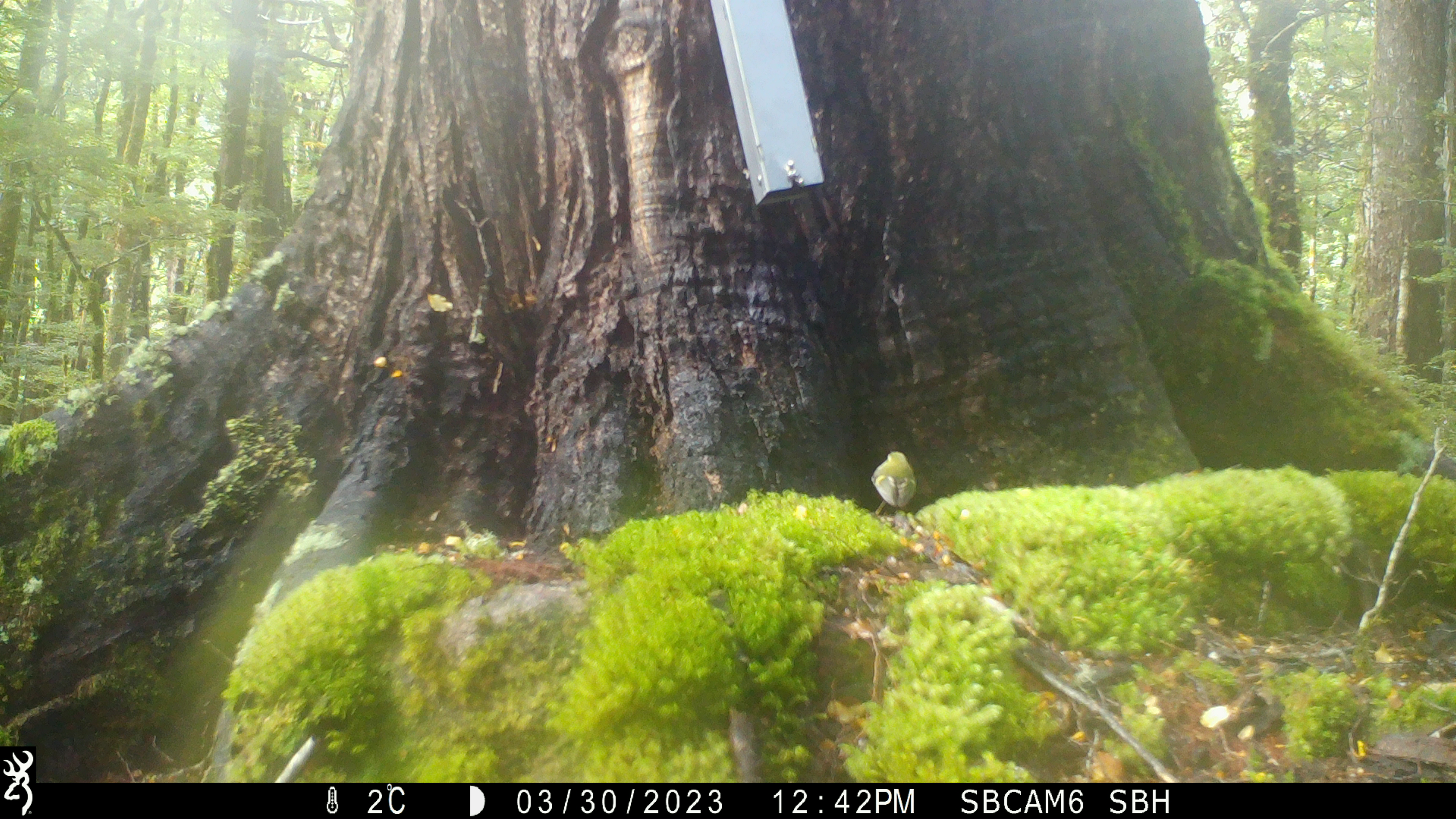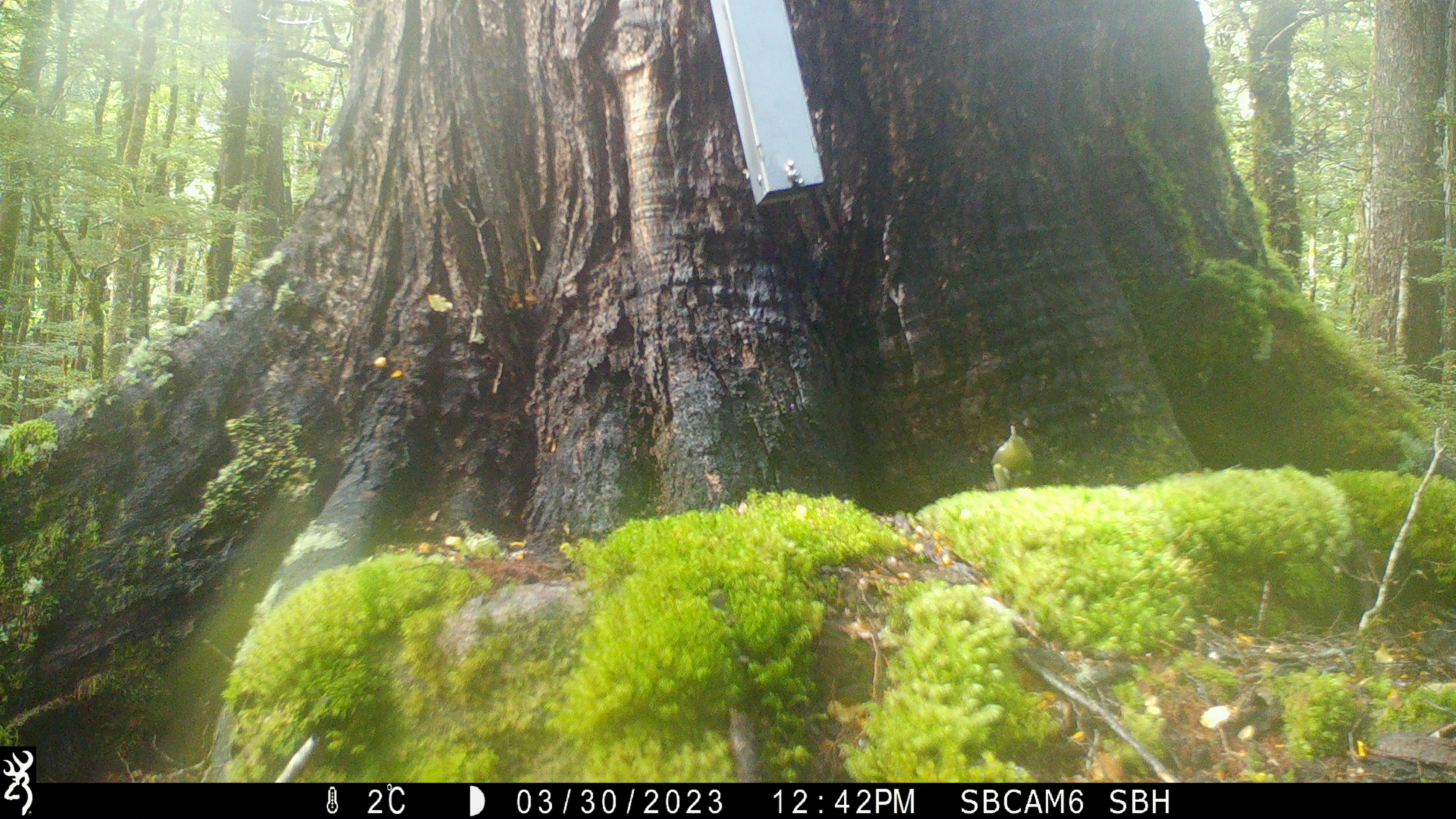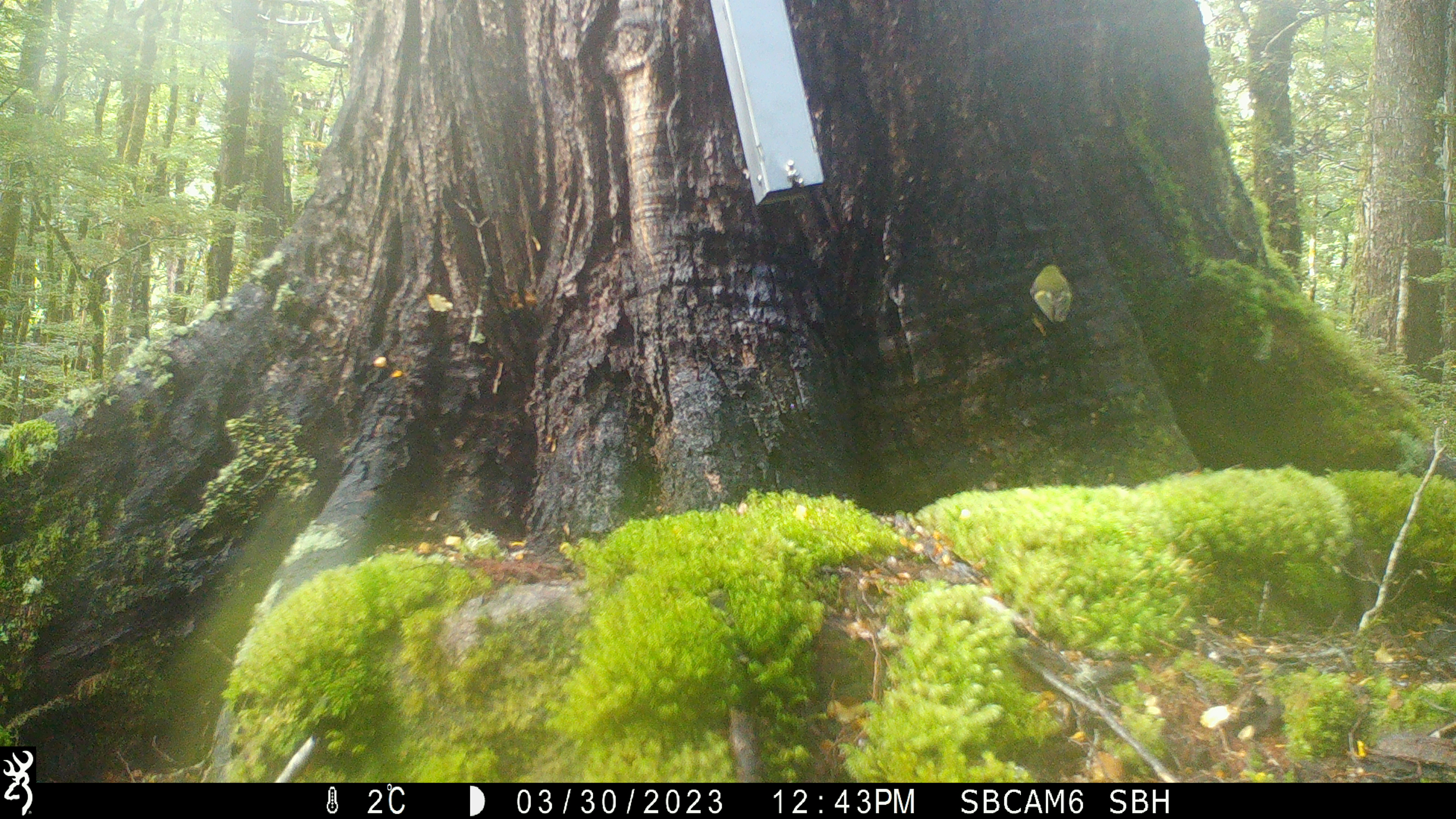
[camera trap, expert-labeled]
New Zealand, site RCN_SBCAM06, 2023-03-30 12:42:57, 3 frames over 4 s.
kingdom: Animalia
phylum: Chordata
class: Aves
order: Passeriformes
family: Acanthisittidae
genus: Acanthisitta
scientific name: Acanthisitta chloris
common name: rifleman